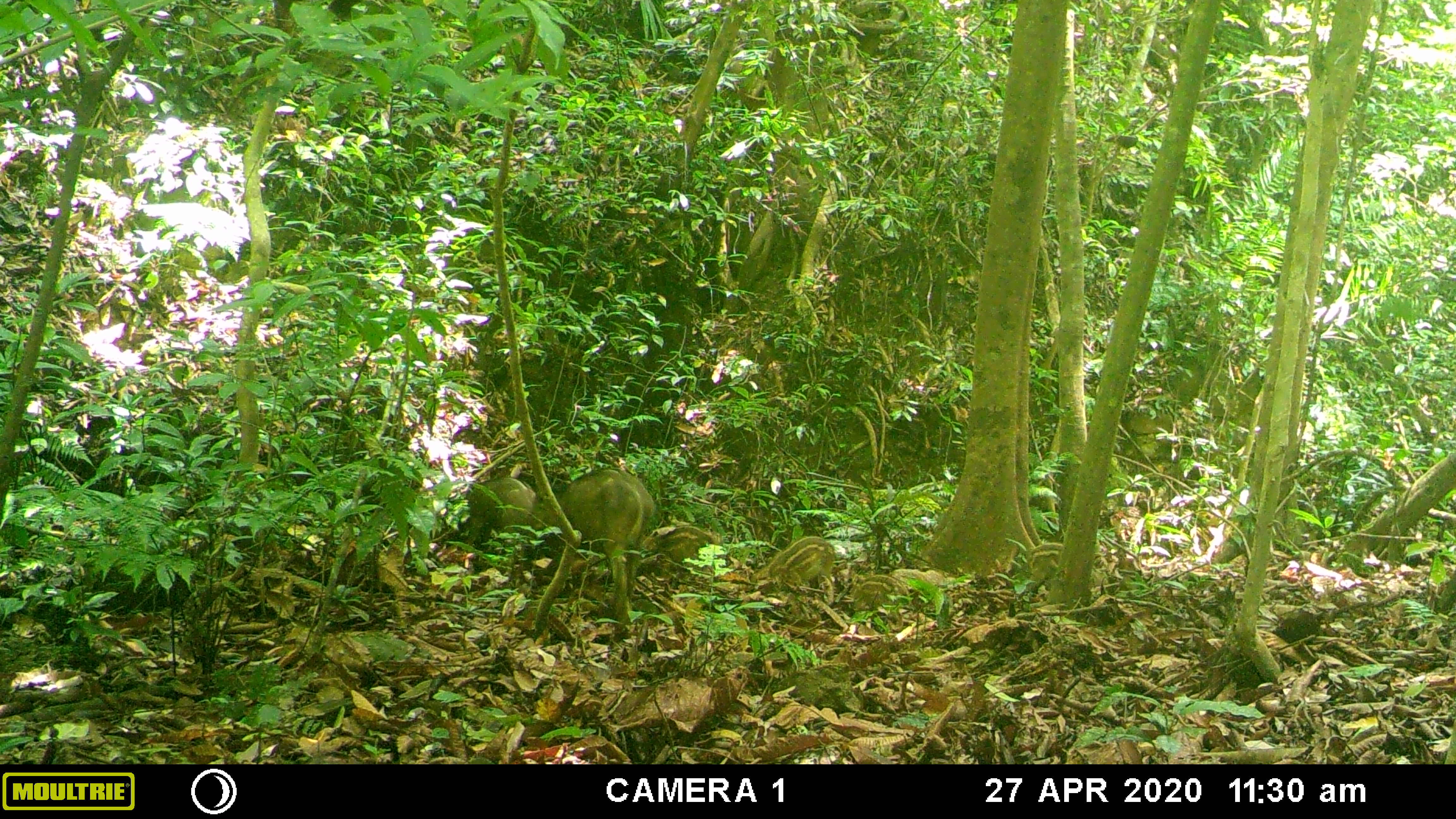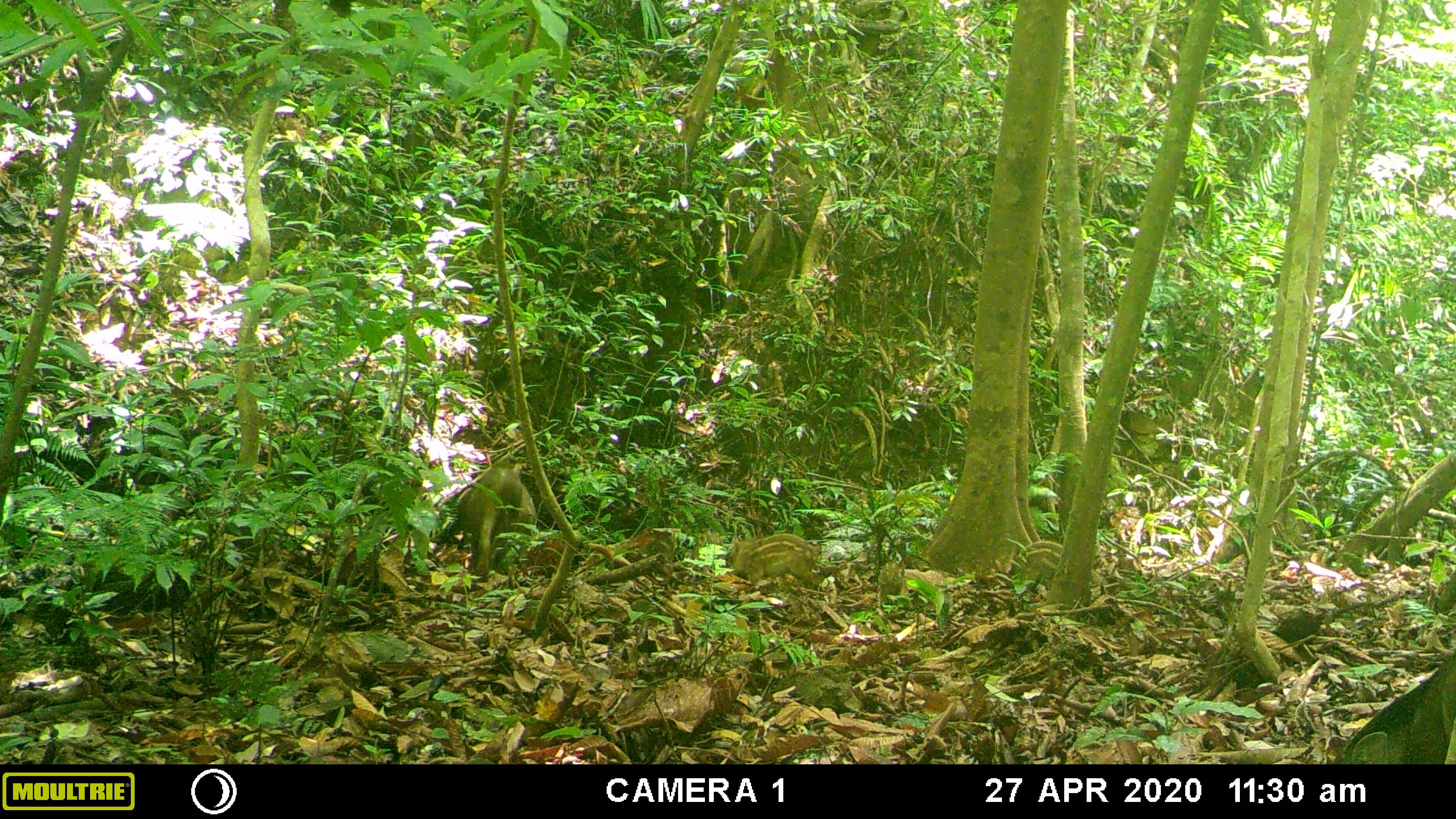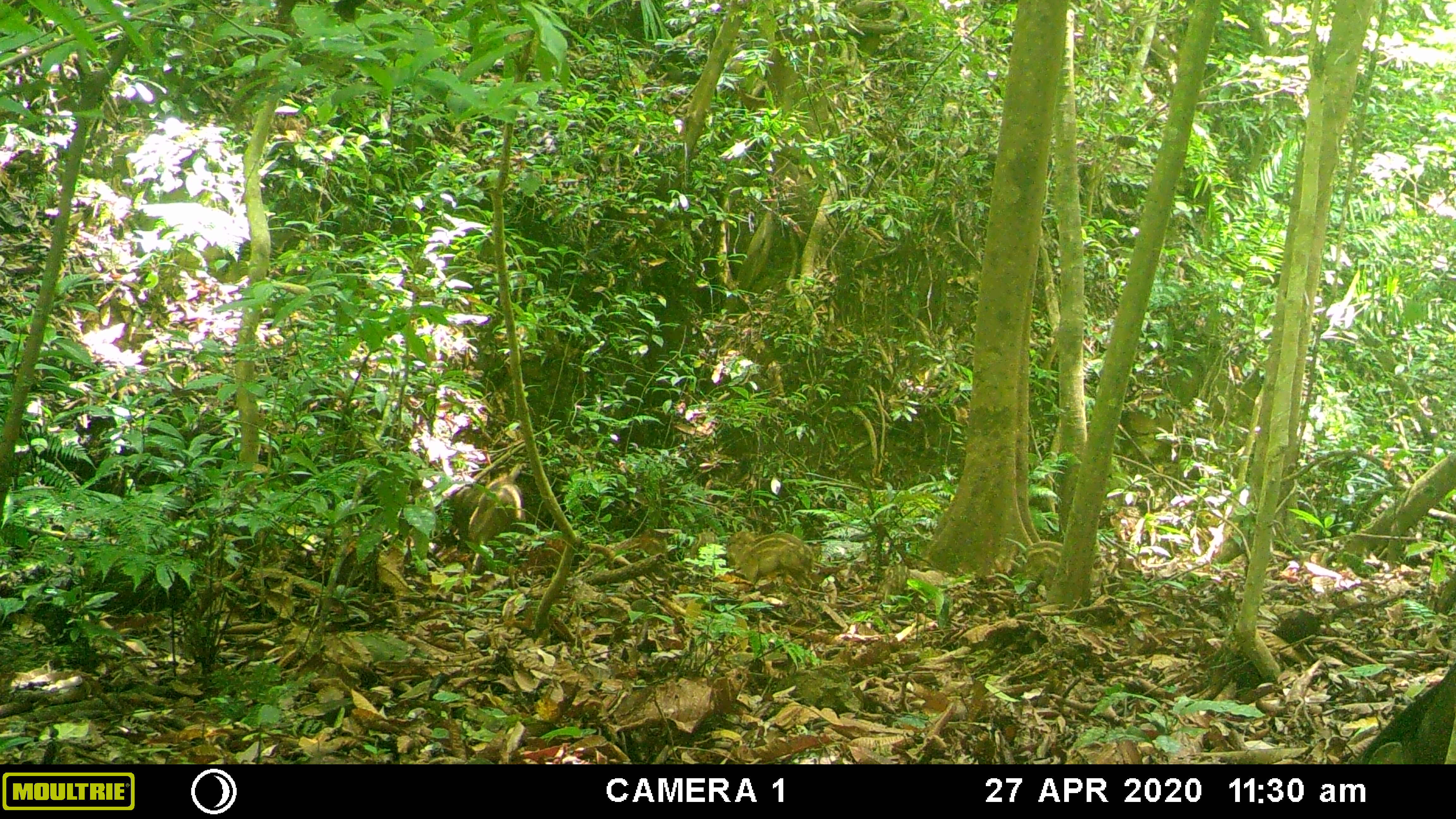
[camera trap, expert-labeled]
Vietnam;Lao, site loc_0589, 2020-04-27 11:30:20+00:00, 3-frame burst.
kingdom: Animalia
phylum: Chordata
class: Mammalia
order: Artiodactyla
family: Suidae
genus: Sus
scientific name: Sus scrofa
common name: eurasian wild pig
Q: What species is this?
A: Eurasian wild pig (Sus scrofa).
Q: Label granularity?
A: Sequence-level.